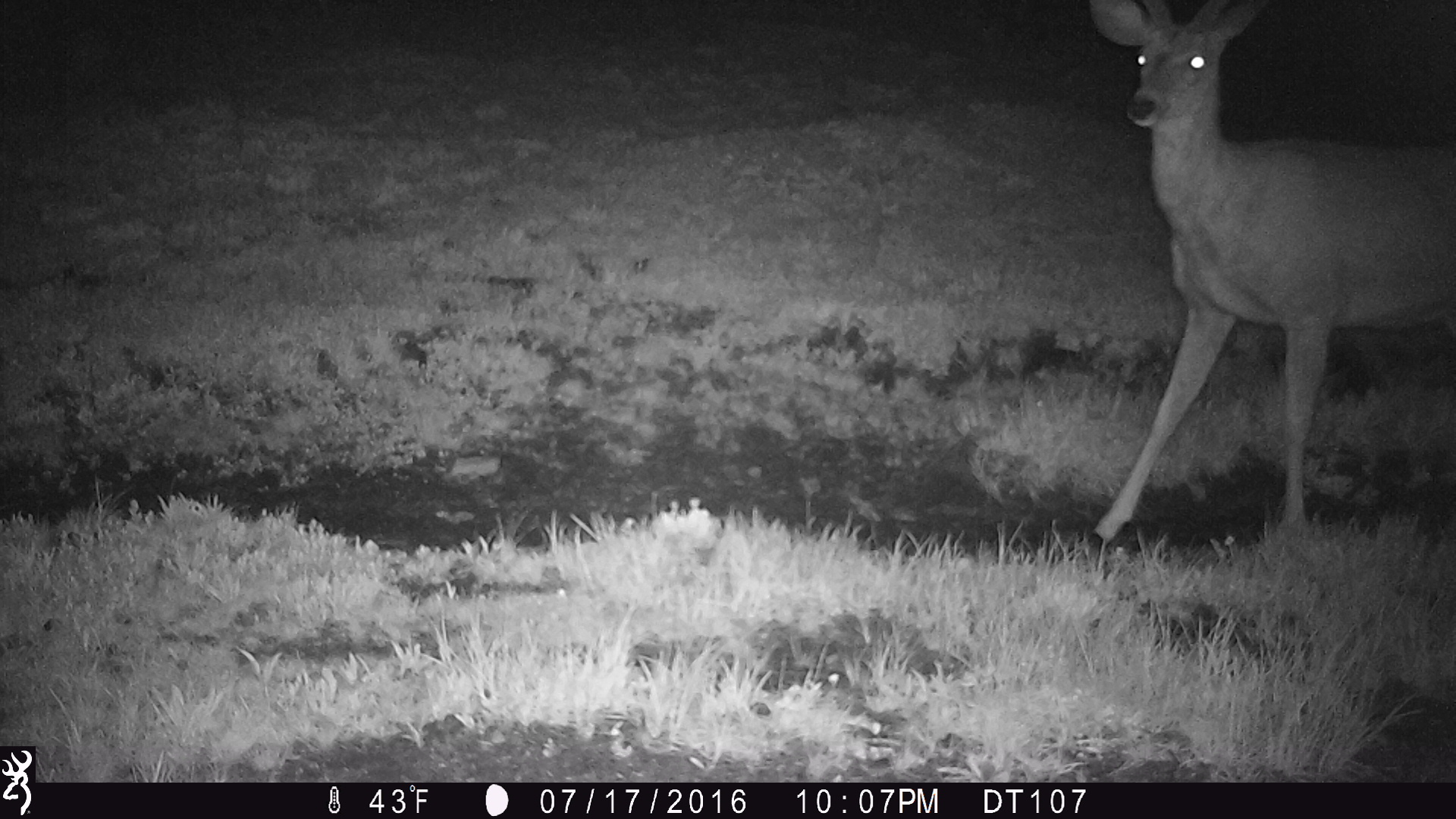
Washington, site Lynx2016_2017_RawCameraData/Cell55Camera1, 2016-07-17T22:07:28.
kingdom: Animalia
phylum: Chordata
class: Mammalia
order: Artiodactyla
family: Cervidae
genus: Odocoileus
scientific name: Odocoileus hemionus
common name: mule deer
Odocoileus hemionus (mule deer). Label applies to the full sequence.